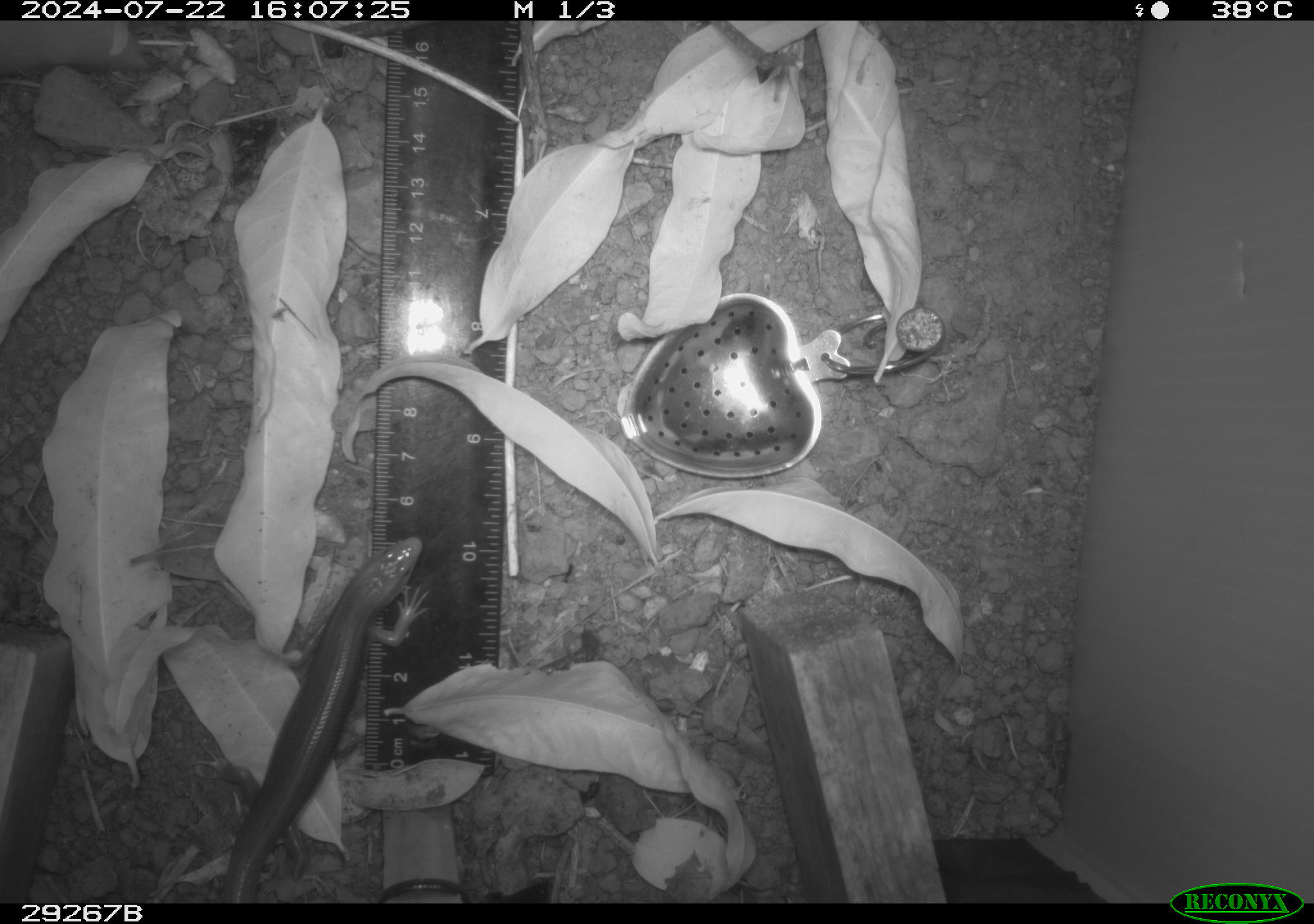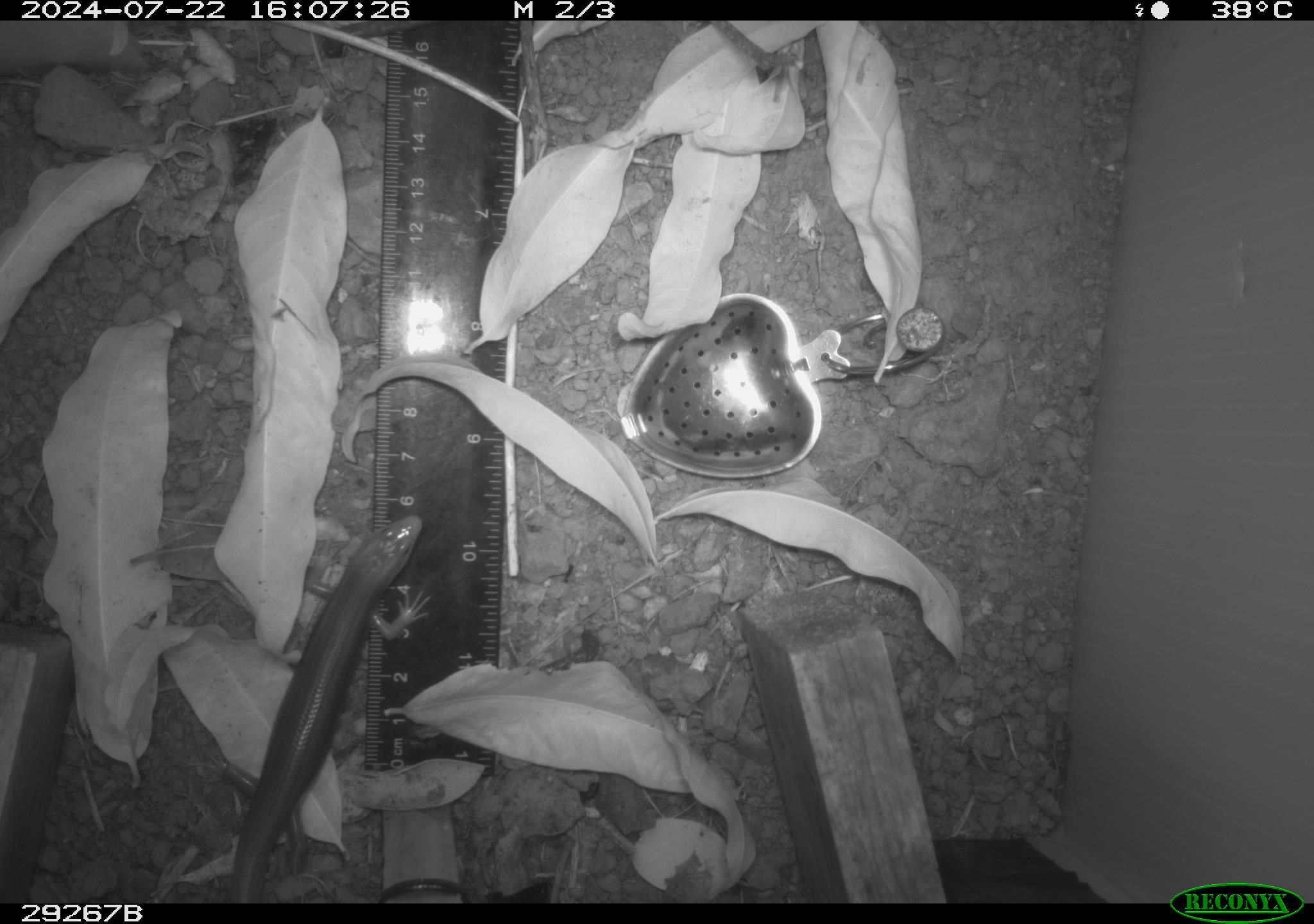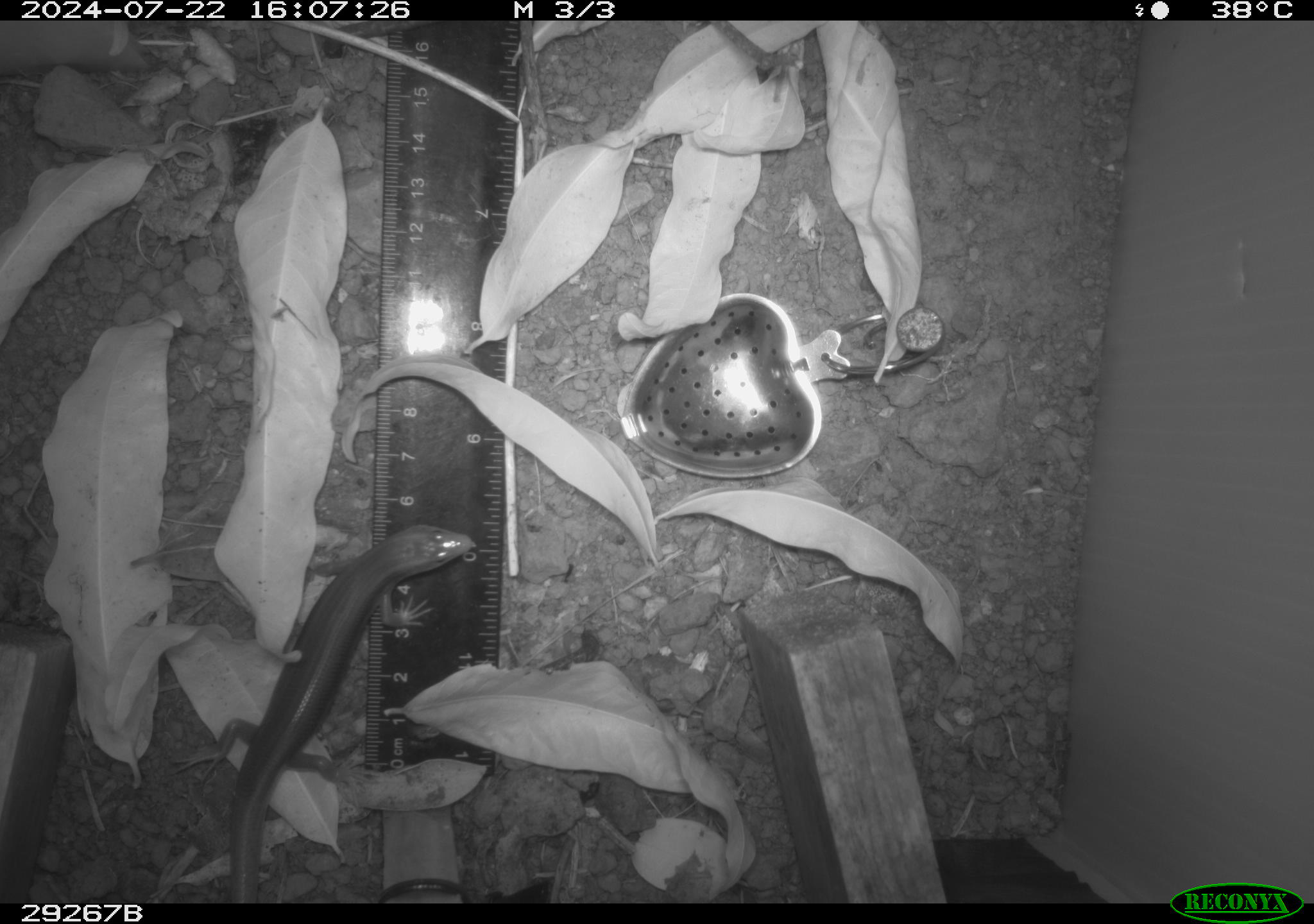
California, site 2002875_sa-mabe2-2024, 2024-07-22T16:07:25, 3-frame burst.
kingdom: Animalia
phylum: Chordata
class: Reptilia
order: Squamata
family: Scincidae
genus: Plestiodon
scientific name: Plestiodon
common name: blue-tailed skinks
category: plestiodon species